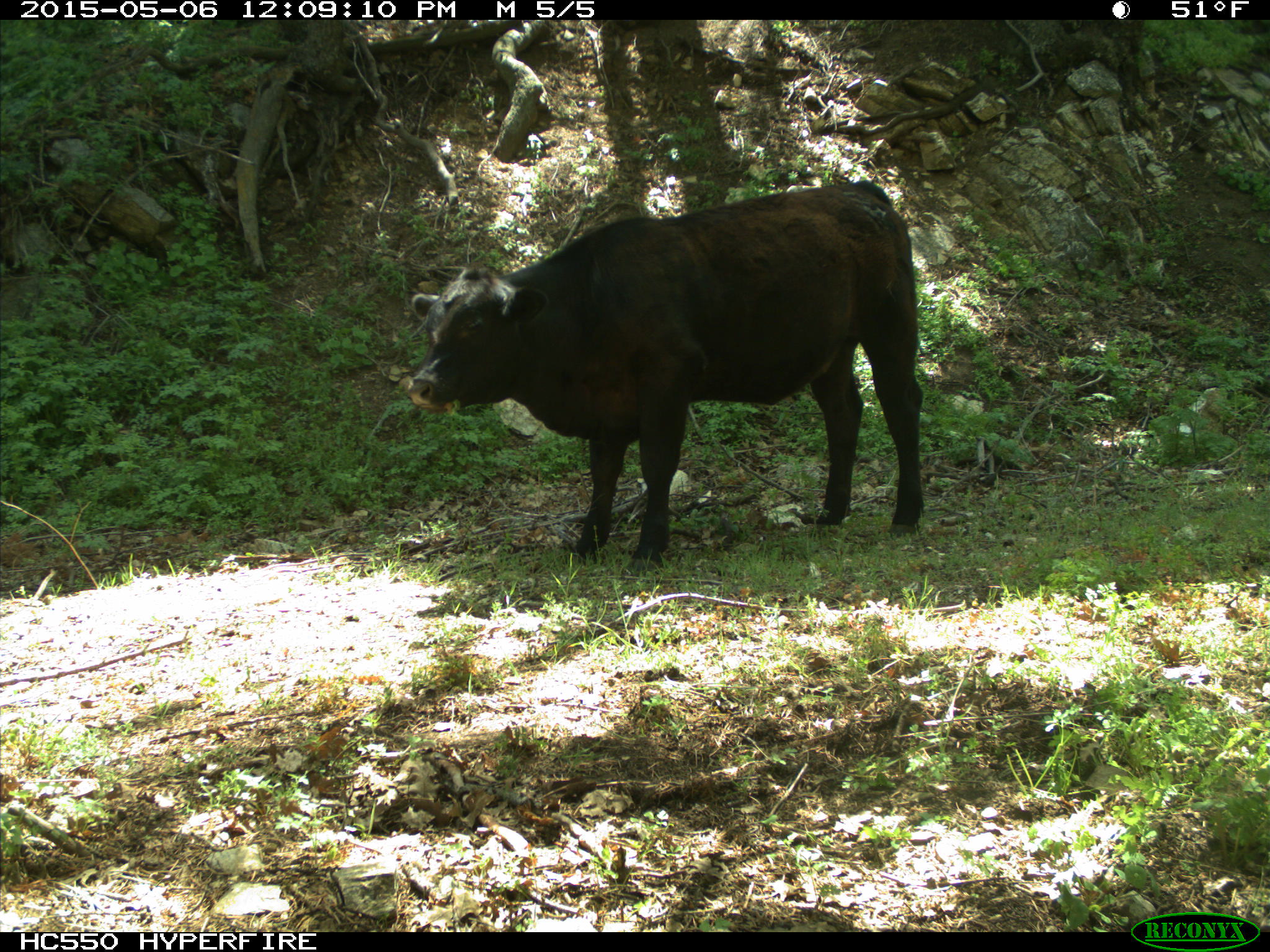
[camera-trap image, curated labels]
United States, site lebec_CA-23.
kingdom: Animalia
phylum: Chordata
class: Mammalia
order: Artiodactyla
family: Bovidae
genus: Bos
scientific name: Bos taurus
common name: domestic cow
Bos taurus (domestic cow).